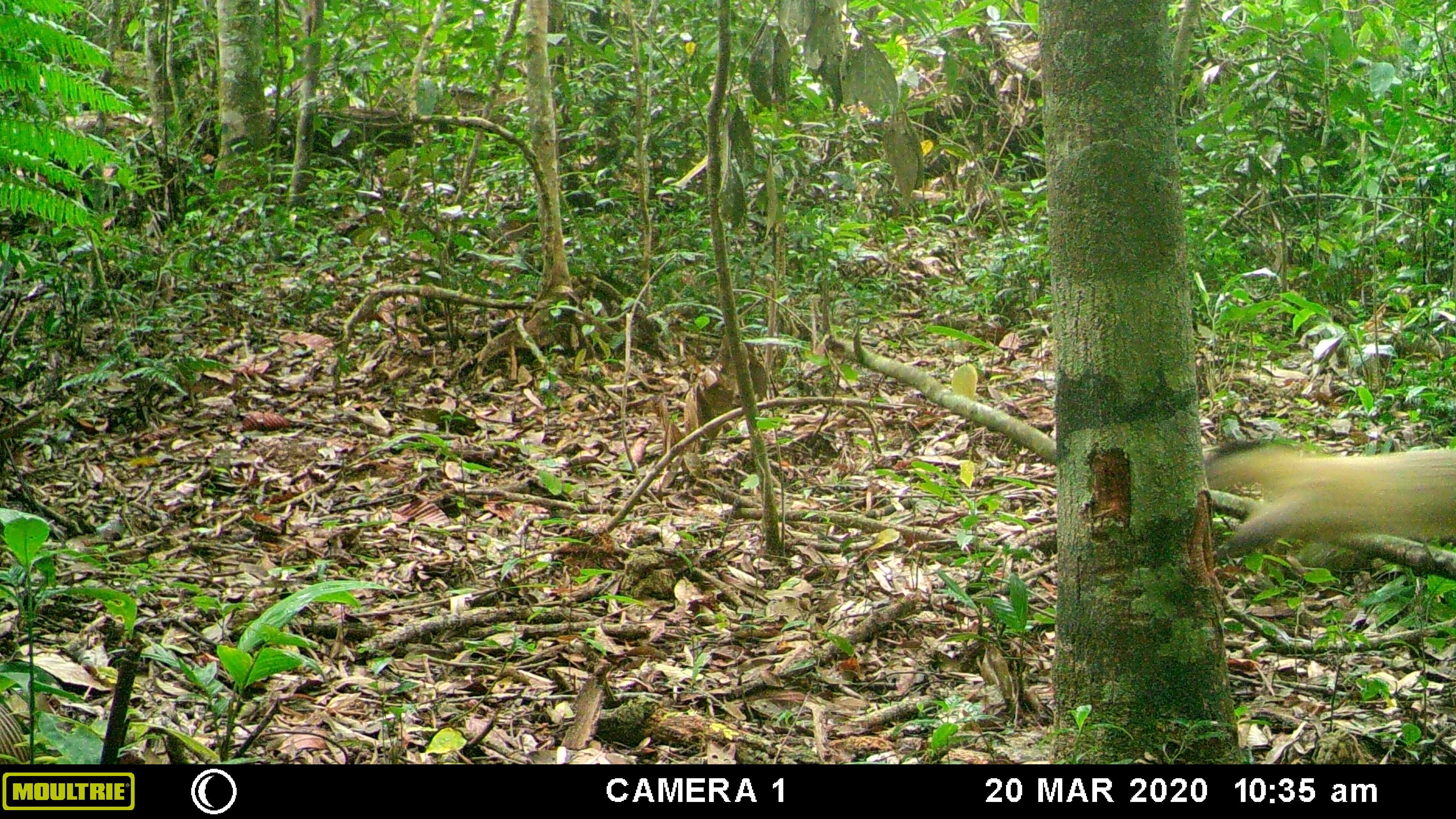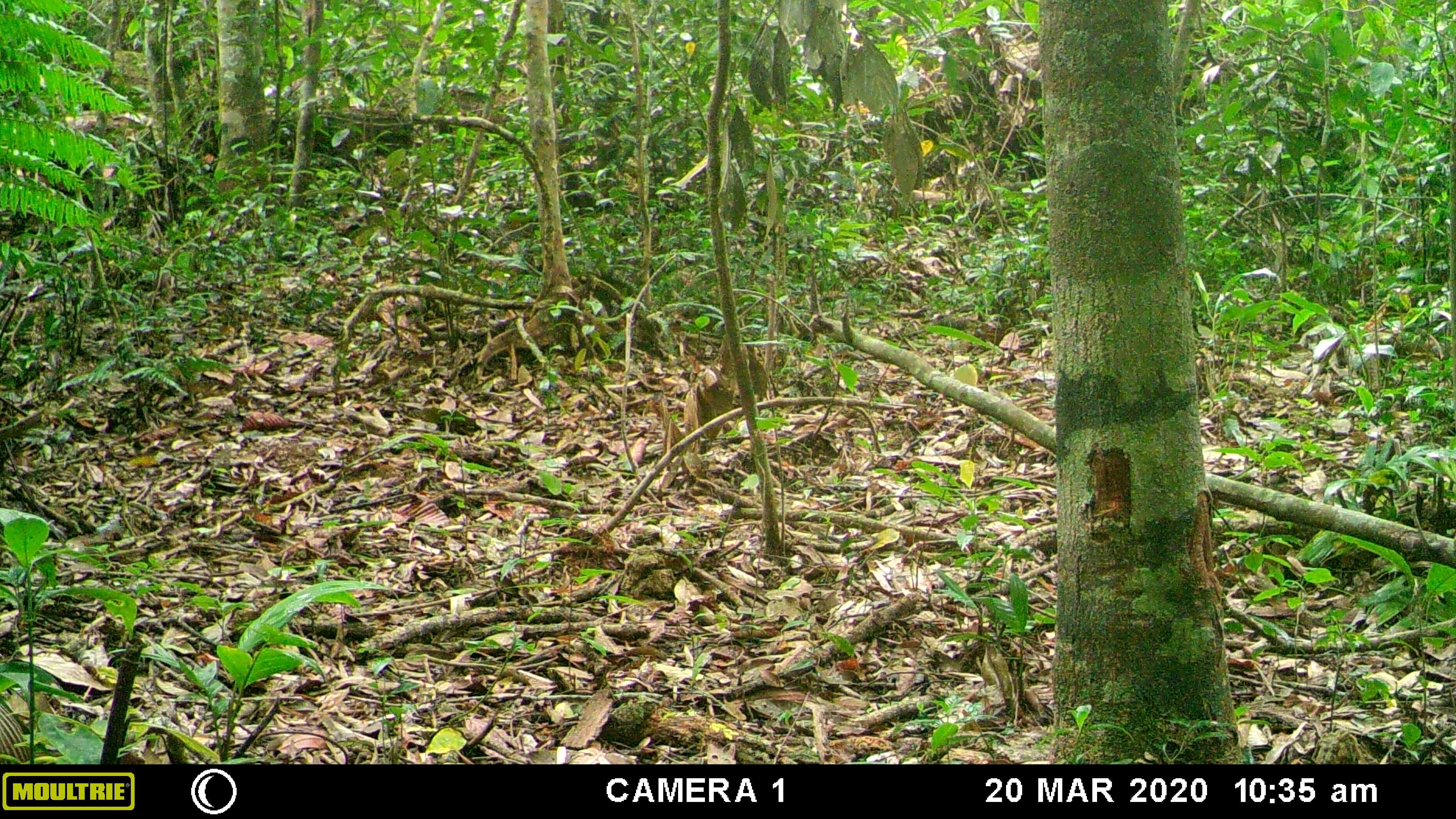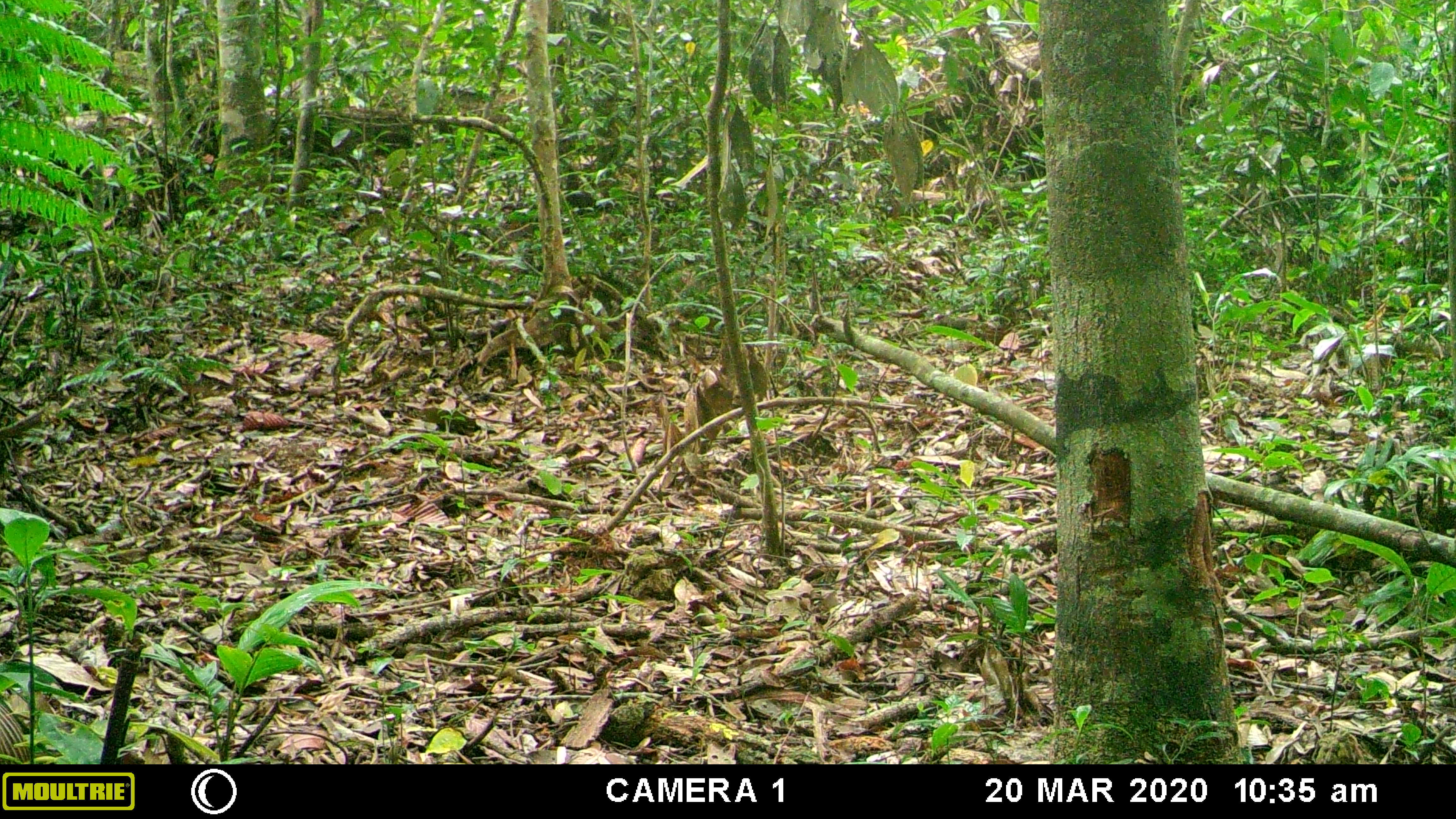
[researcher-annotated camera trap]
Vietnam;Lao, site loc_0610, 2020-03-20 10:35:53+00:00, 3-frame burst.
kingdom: Animalia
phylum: Chordata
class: Mammalia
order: Carnivora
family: Mustelidae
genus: Martes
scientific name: Martes flavigula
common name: yellow-throated marten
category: yellow throated marten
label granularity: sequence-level